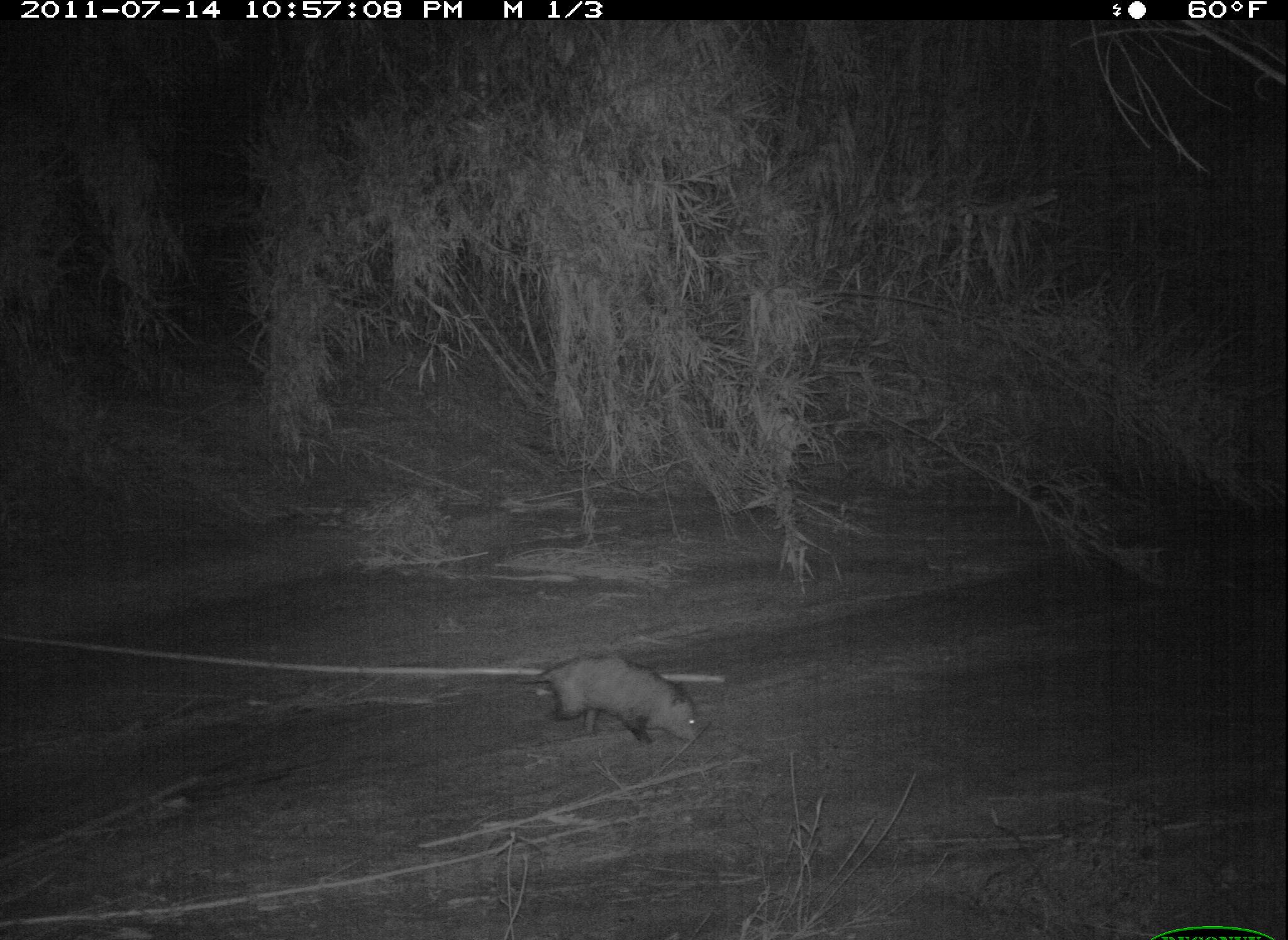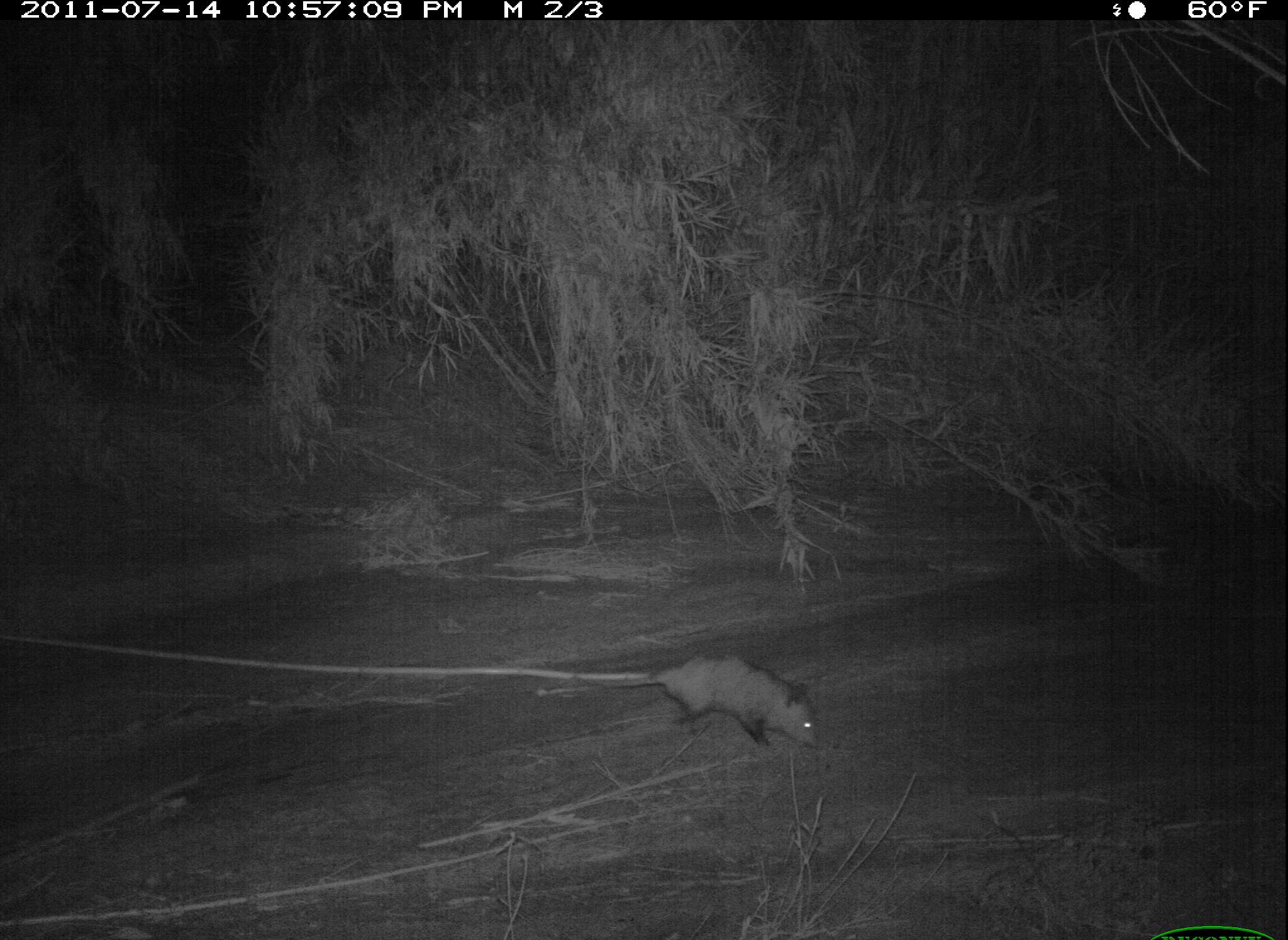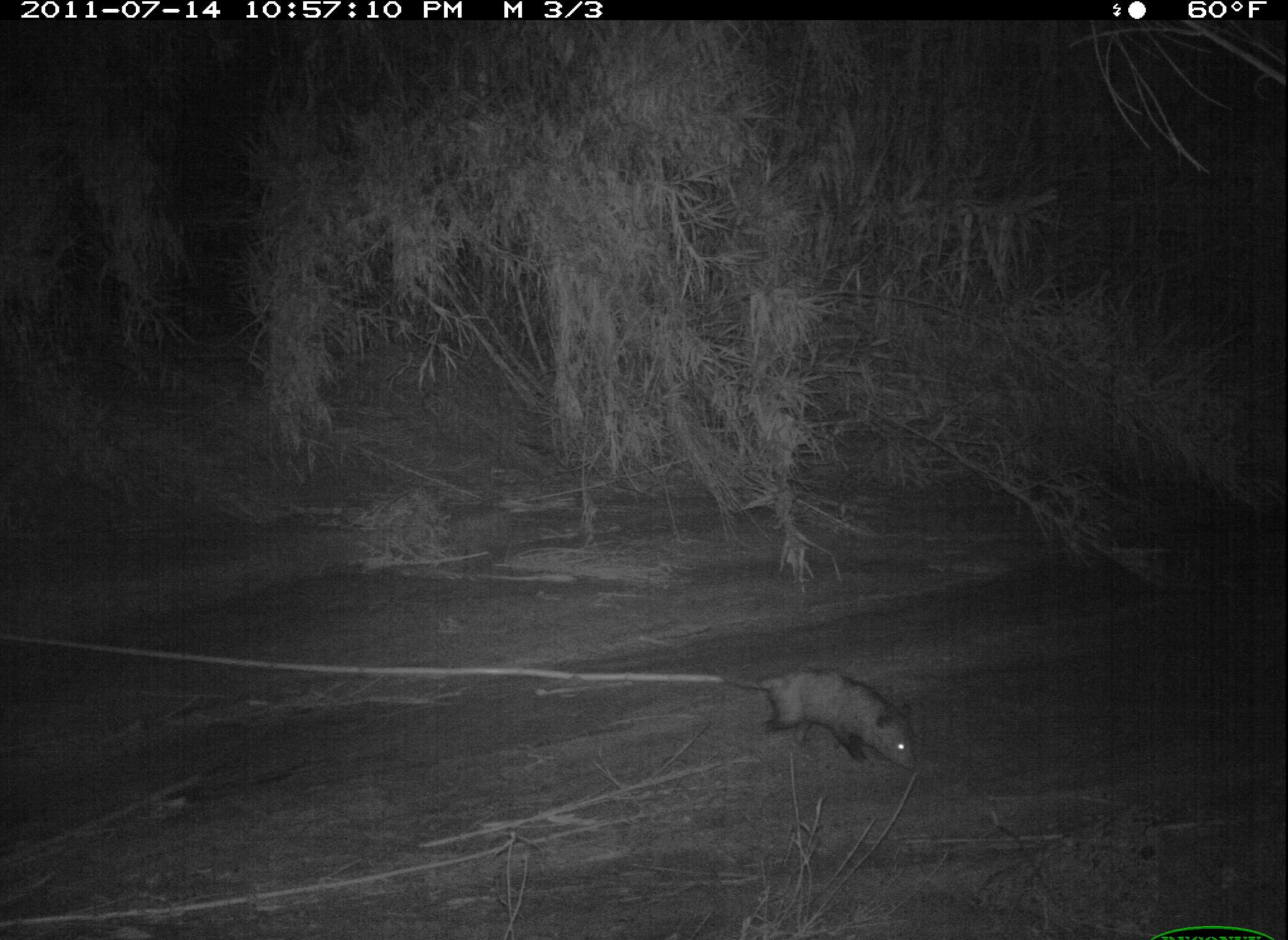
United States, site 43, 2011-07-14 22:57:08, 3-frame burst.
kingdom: Animalia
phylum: Chordata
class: Mammalia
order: Didelphimorphia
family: Didelphidae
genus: Didelphis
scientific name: Didelphis virginiana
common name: virginia opossum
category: opossum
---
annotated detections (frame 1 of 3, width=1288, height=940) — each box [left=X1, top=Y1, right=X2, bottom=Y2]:
opossum: [left=497, top=648, right=707, bottom=751]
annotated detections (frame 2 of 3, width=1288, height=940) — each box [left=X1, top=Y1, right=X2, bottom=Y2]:
opossum: [left=567, top=636, right=848, bottom=762]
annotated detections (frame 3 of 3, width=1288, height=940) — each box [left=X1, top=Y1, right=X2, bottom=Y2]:
opossum: [left=694, top=652, right=929, bottom=784]